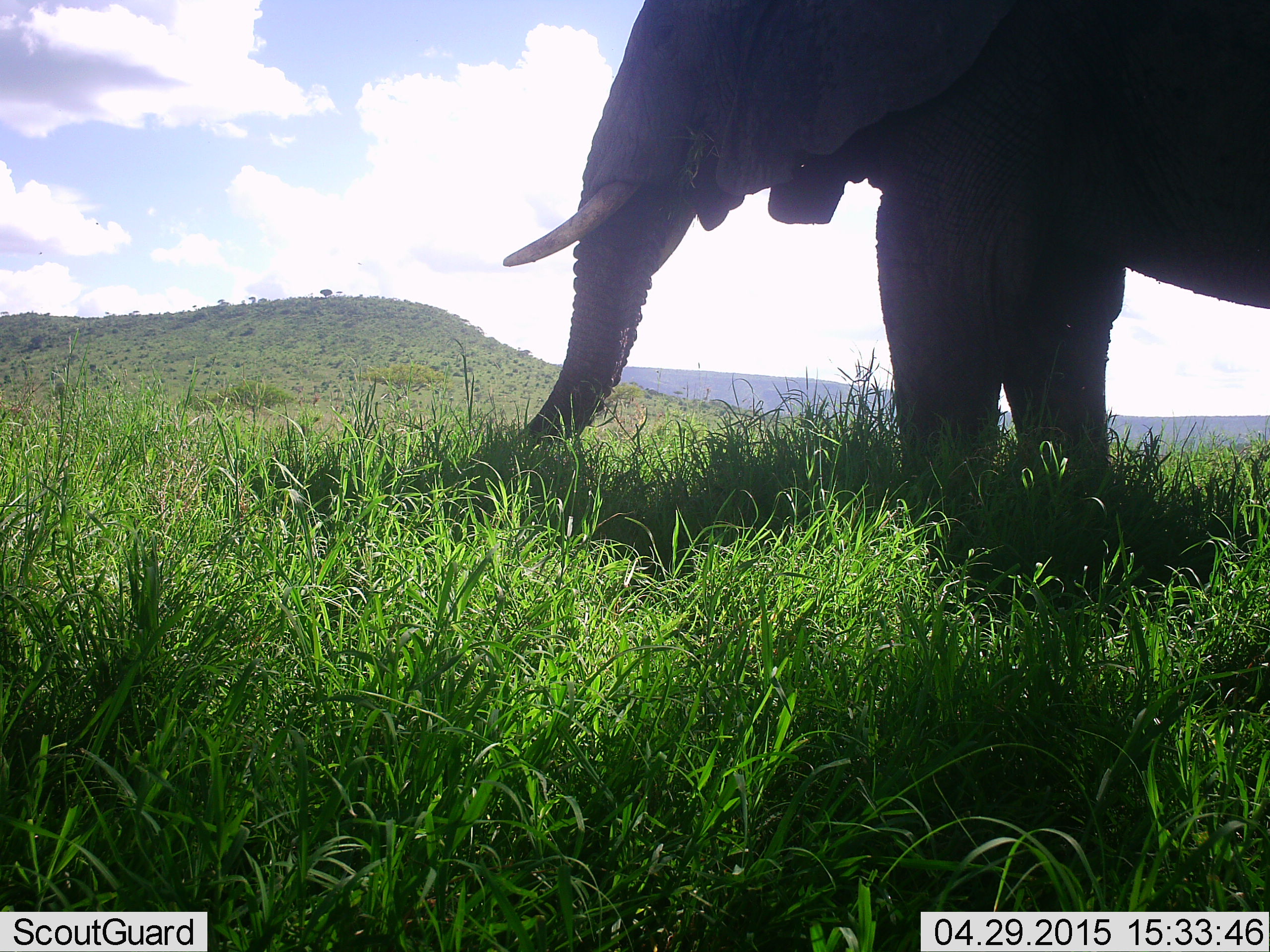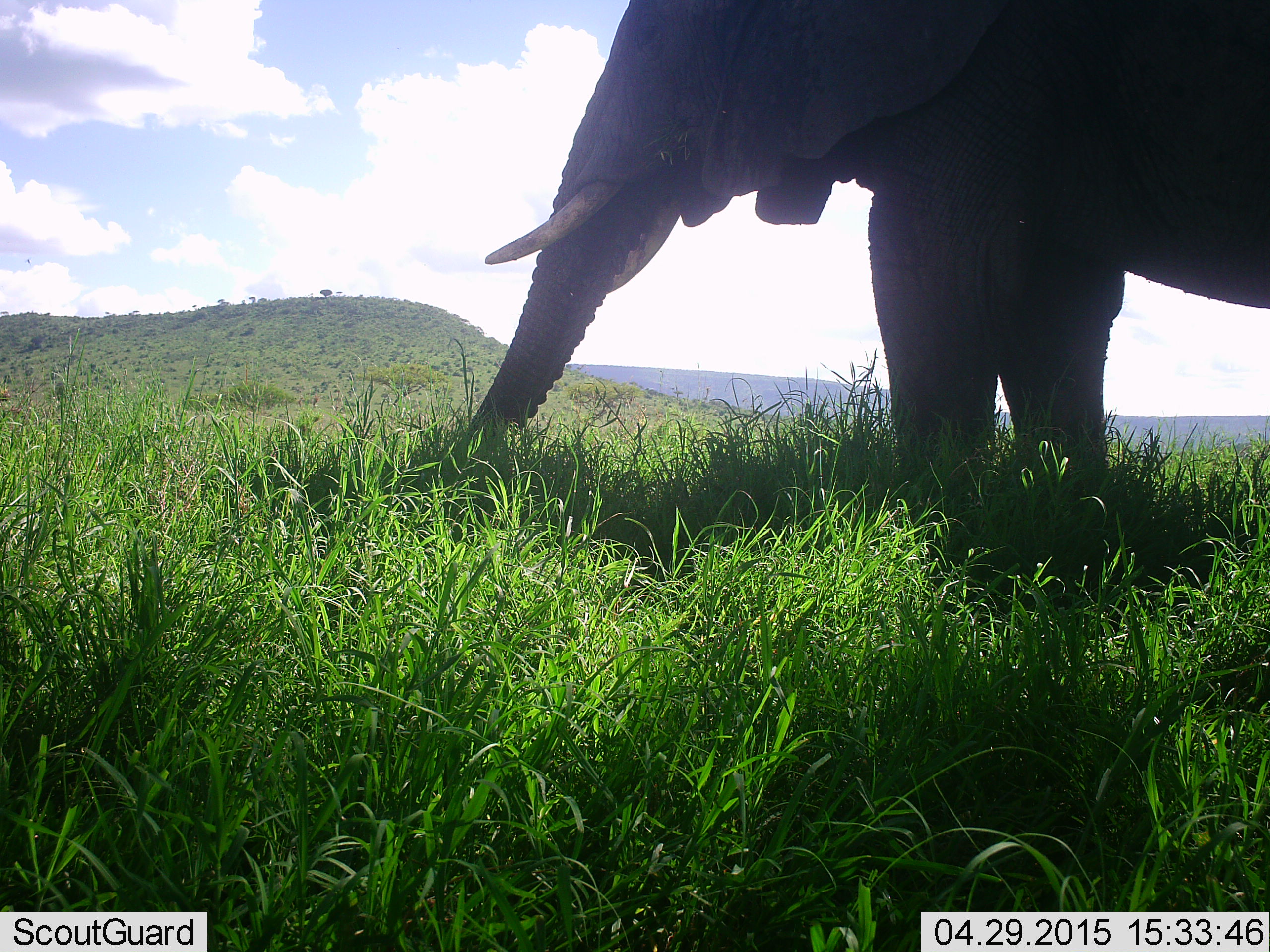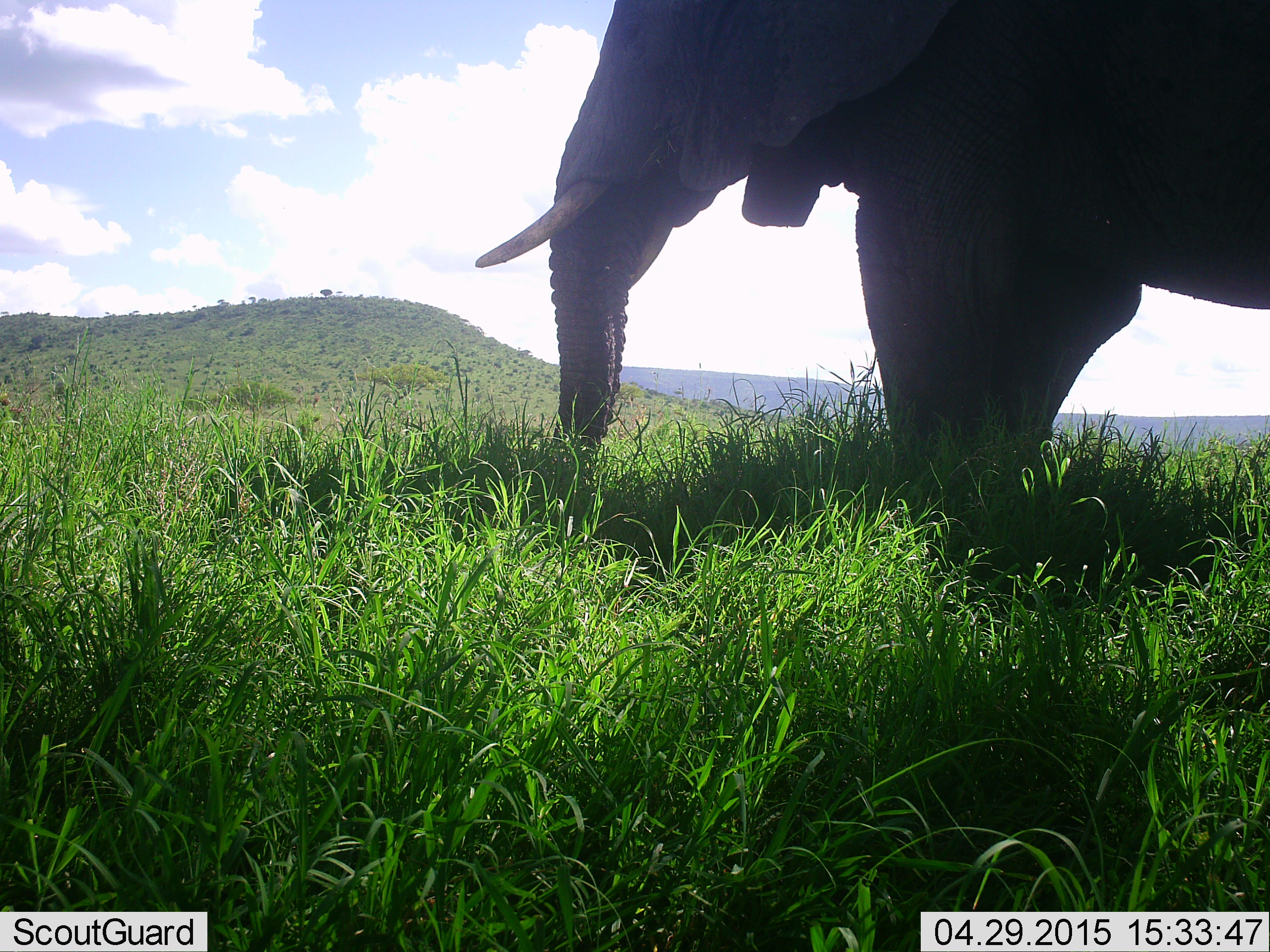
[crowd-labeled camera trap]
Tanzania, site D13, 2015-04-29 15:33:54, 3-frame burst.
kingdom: Animalia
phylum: Chordata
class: Mammalia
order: Proboscidea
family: Elephantidae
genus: Loxodonta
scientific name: Loxodonta africana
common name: african bush elephant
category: elephant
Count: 1.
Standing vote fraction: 80%.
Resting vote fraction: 0%.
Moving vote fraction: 10%.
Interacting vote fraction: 0%.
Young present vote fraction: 0%.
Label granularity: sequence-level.